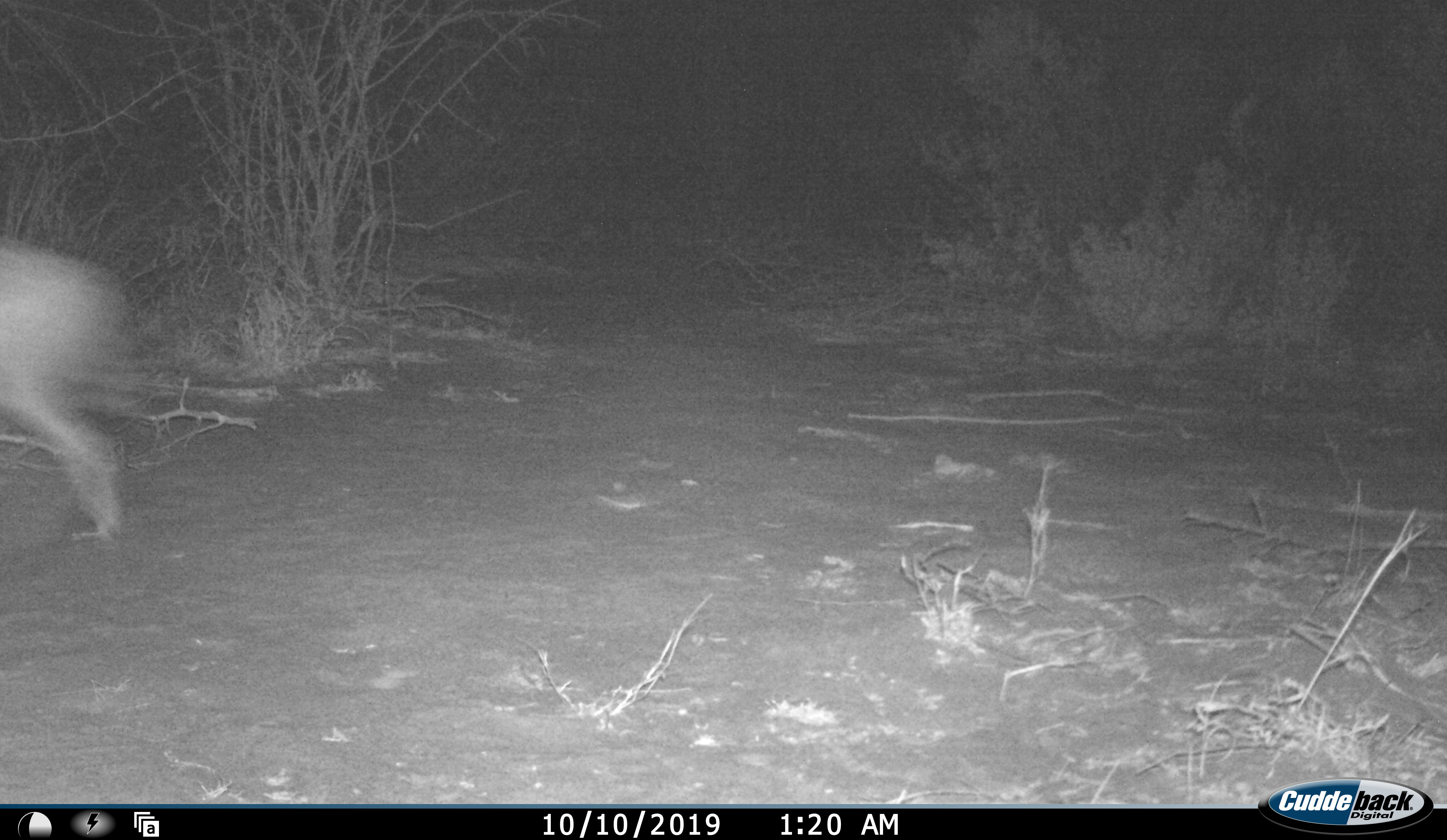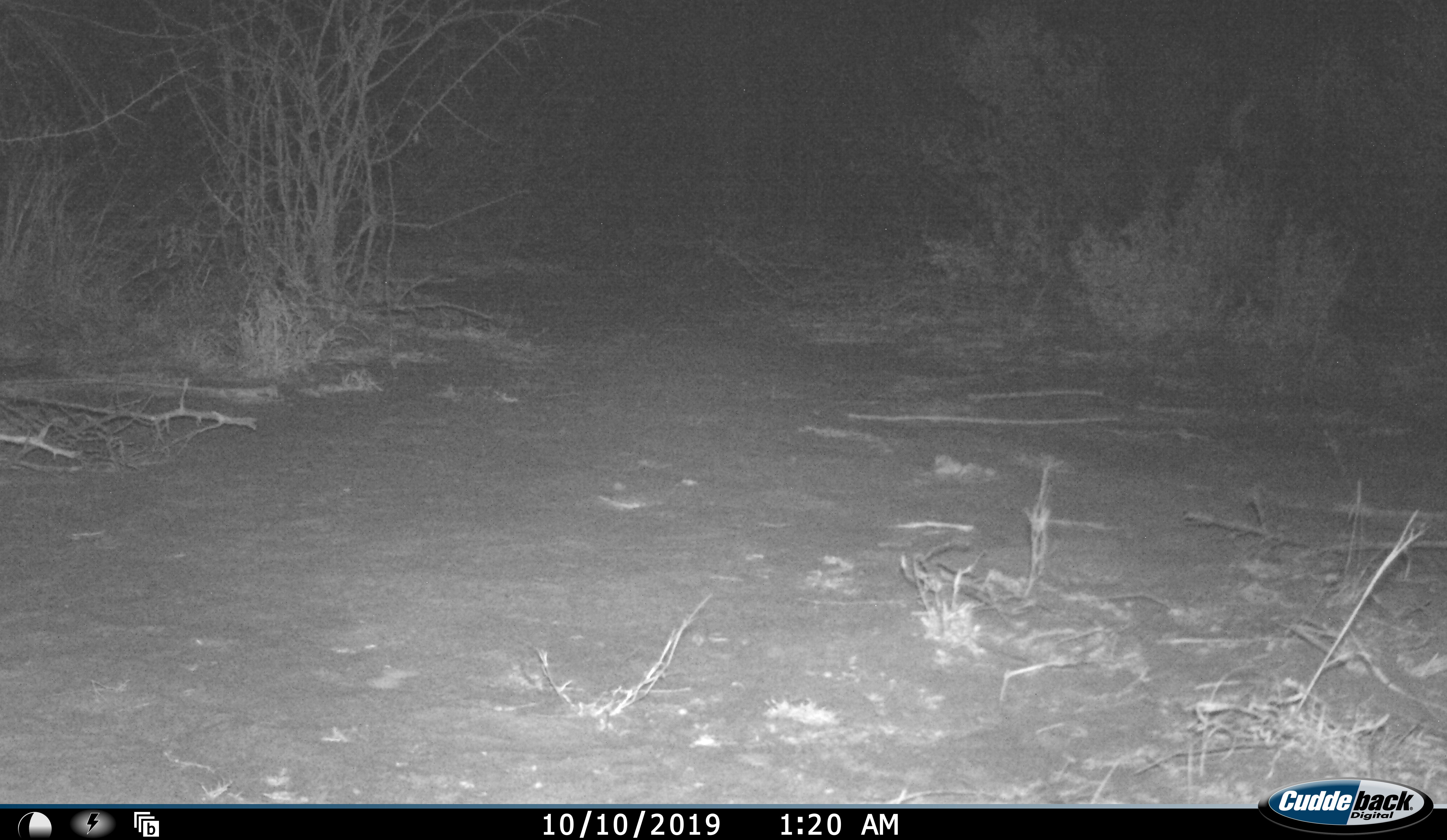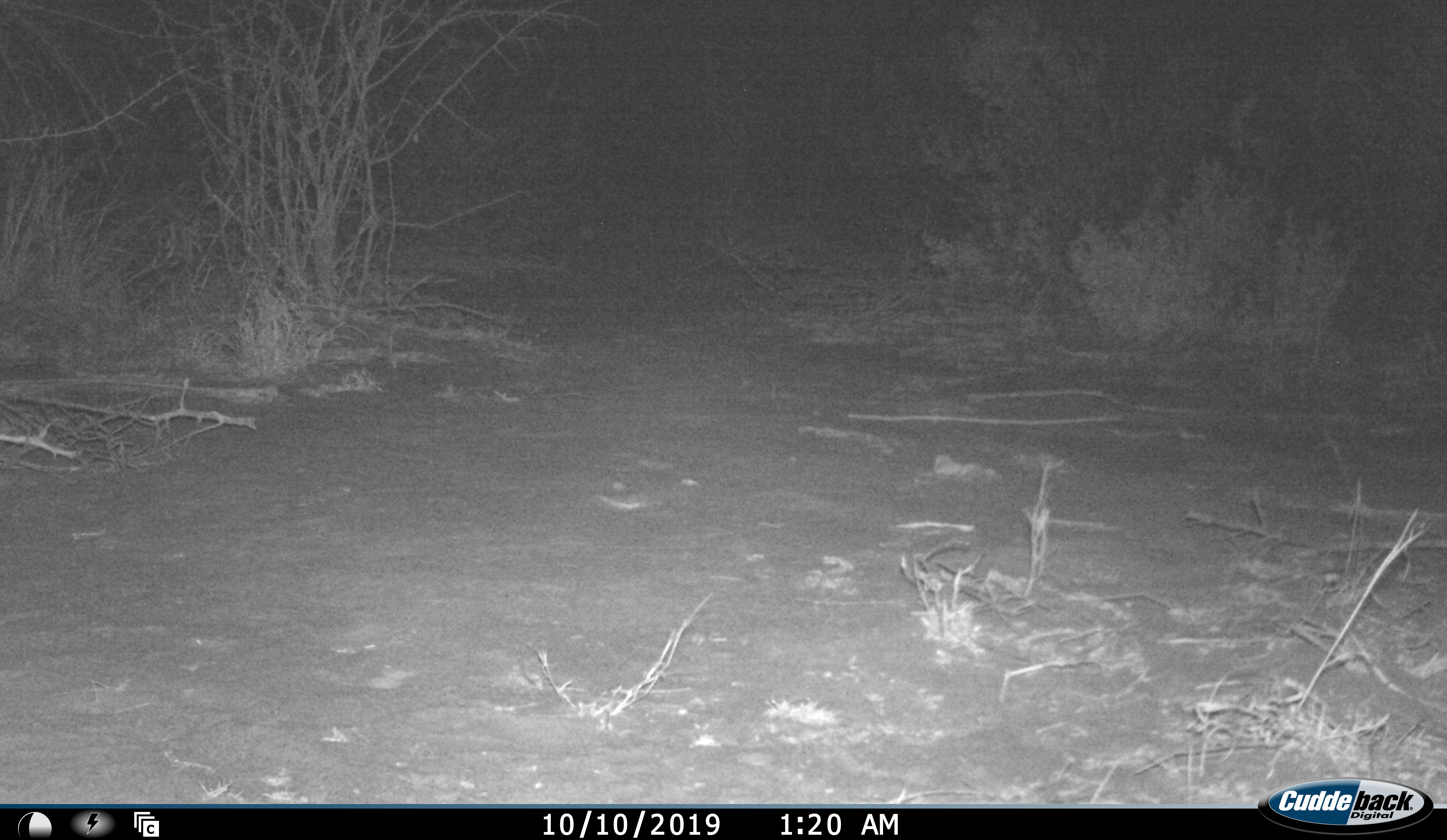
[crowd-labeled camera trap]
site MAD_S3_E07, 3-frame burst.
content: unidentified animal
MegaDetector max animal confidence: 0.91